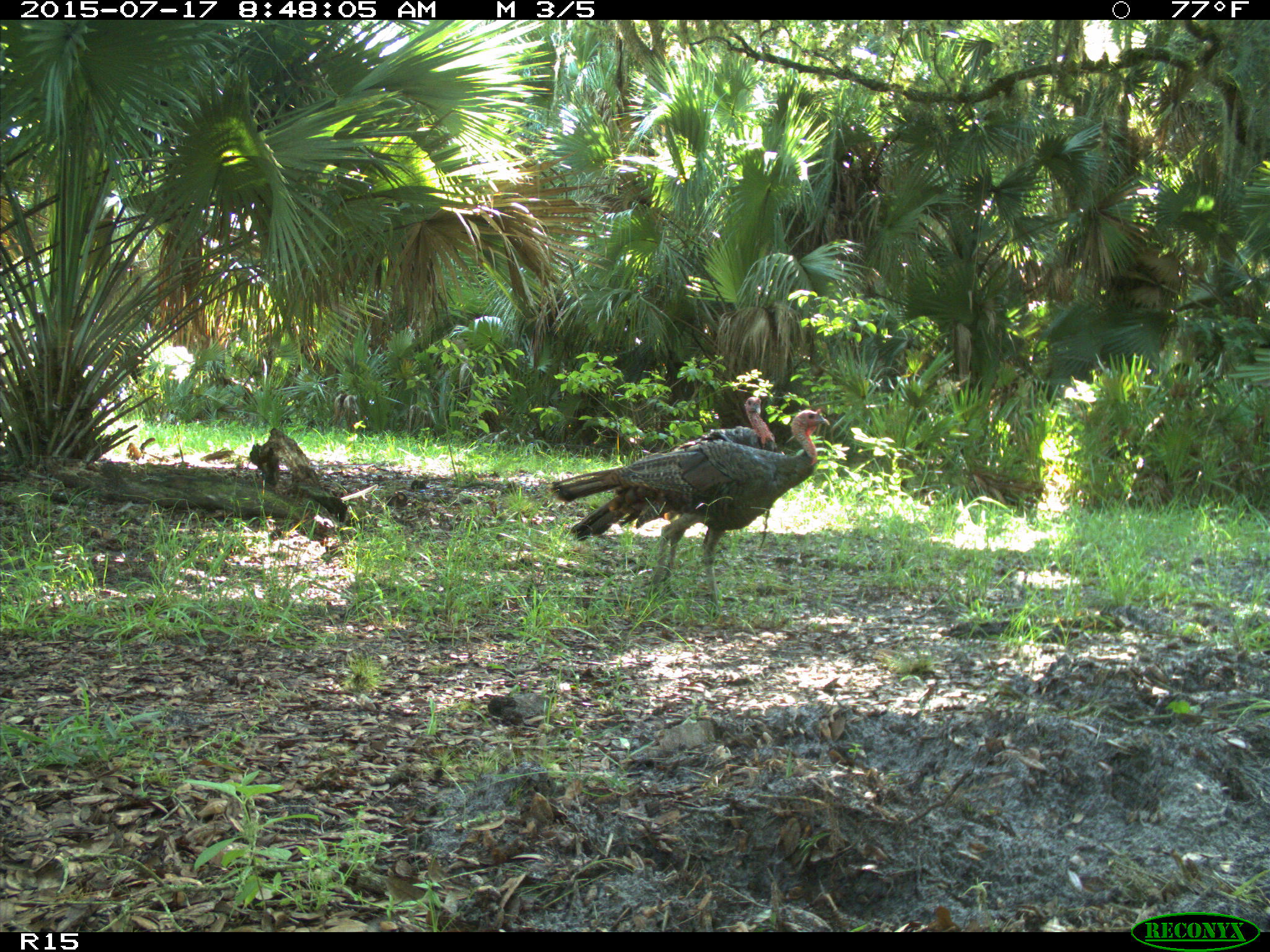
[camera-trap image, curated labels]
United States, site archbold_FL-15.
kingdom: Animalia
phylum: Chordata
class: Aves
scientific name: Aves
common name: birds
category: unidentified bird